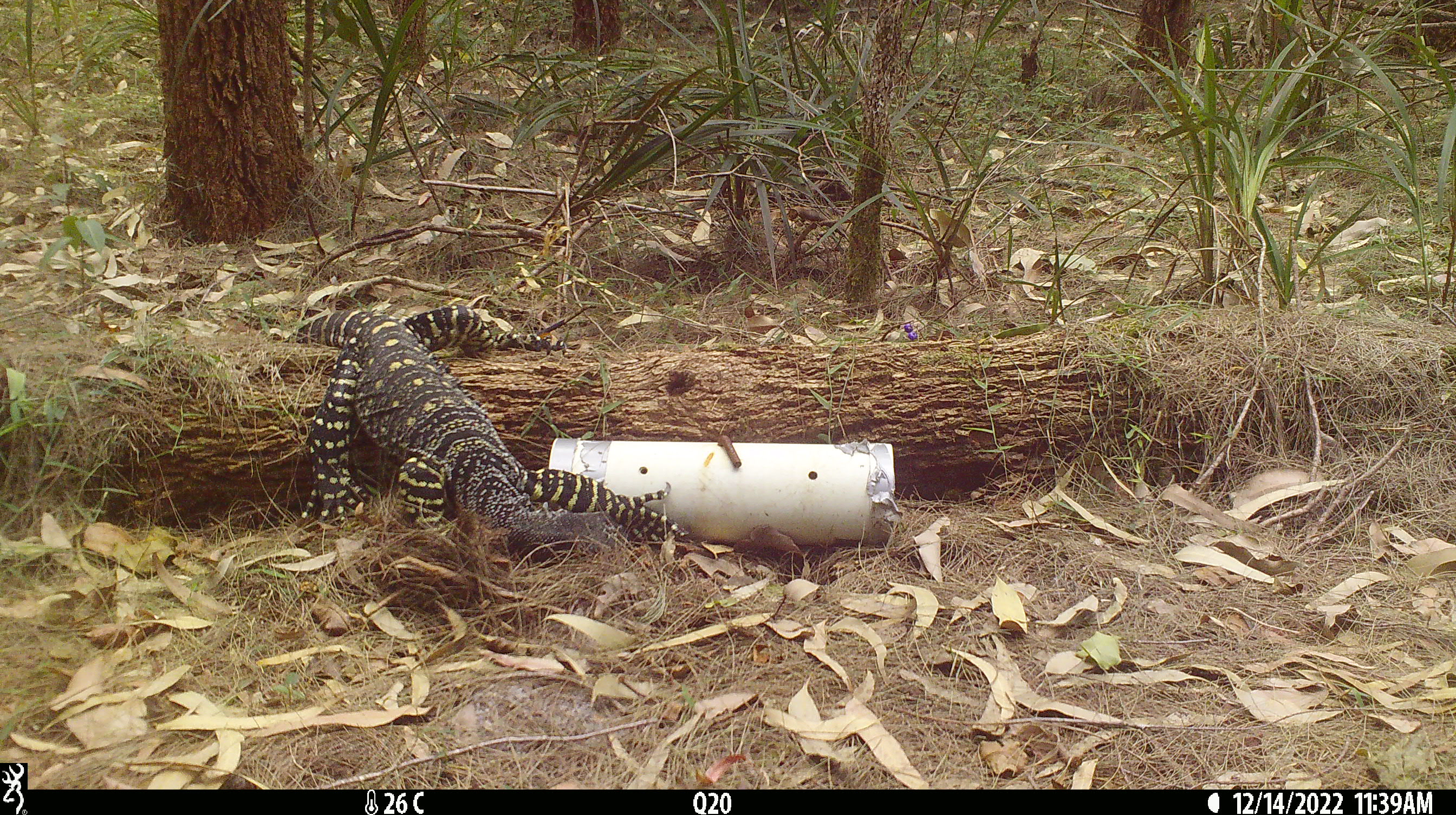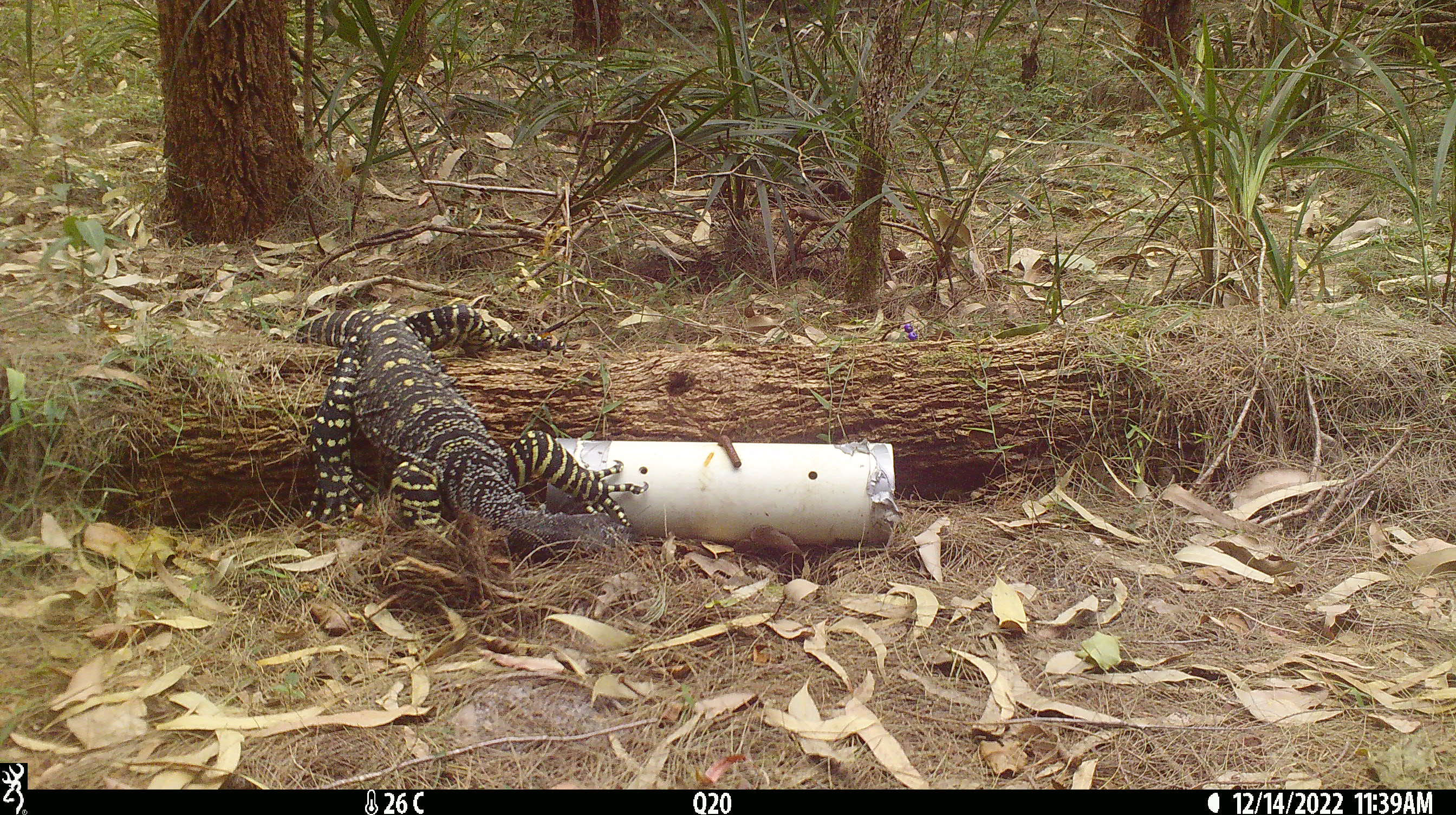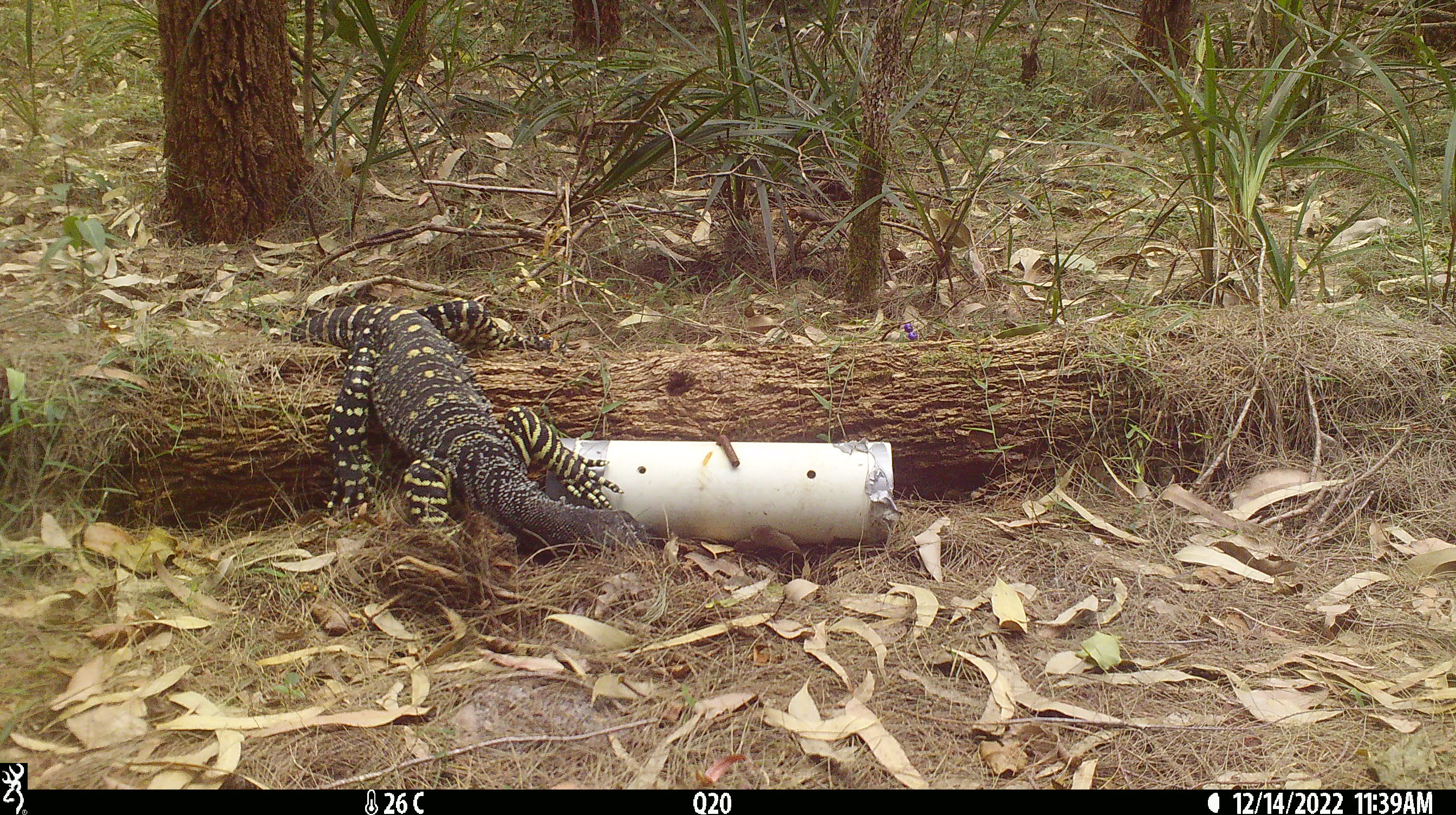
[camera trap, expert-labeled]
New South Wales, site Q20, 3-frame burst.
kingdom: Animalia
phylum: Chordata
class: Reptilia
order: Squamata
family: Varanidae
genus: Varanus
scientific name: Varanus varius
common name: lace monitor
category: goanna